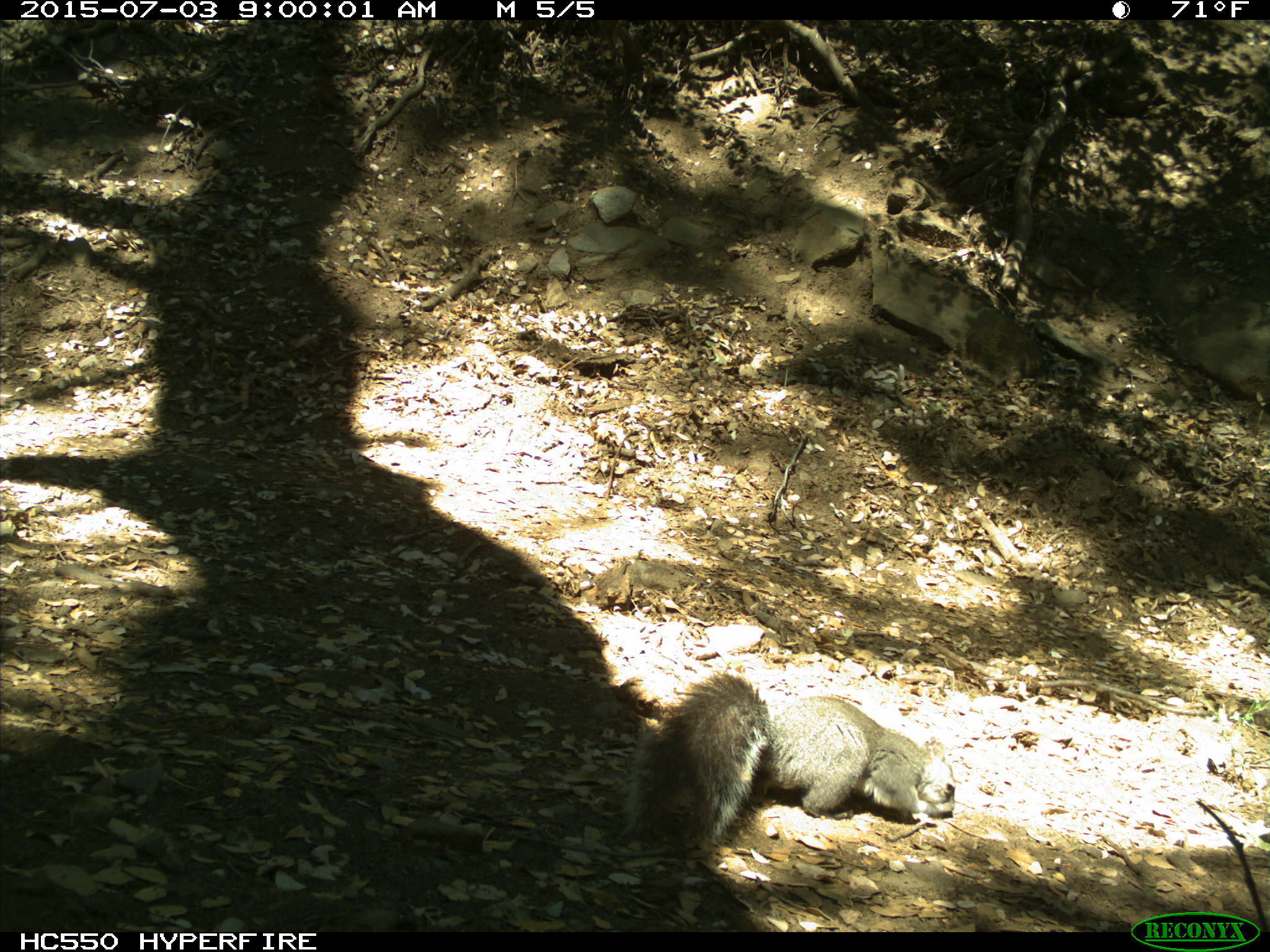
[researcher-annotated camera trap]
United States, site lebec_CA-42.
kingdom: Animalia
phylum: Chordata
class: Mammalia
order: Rodentia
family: Sciuridae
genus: Sciurus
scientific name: Sciurus carolinensis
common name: eastern gray squirrel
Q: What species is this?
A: Sciurus carolinensis (eastern gray squirrel).